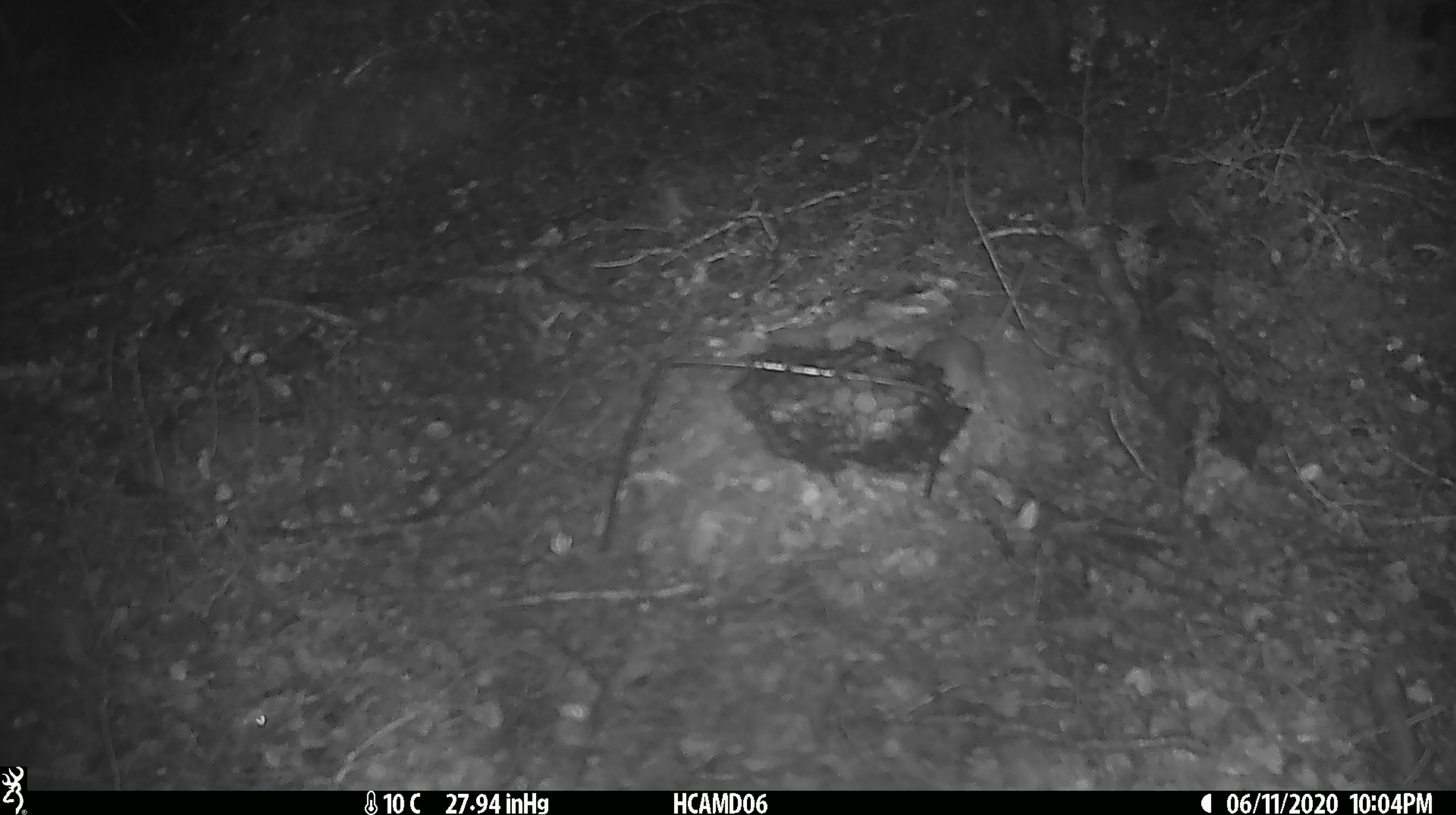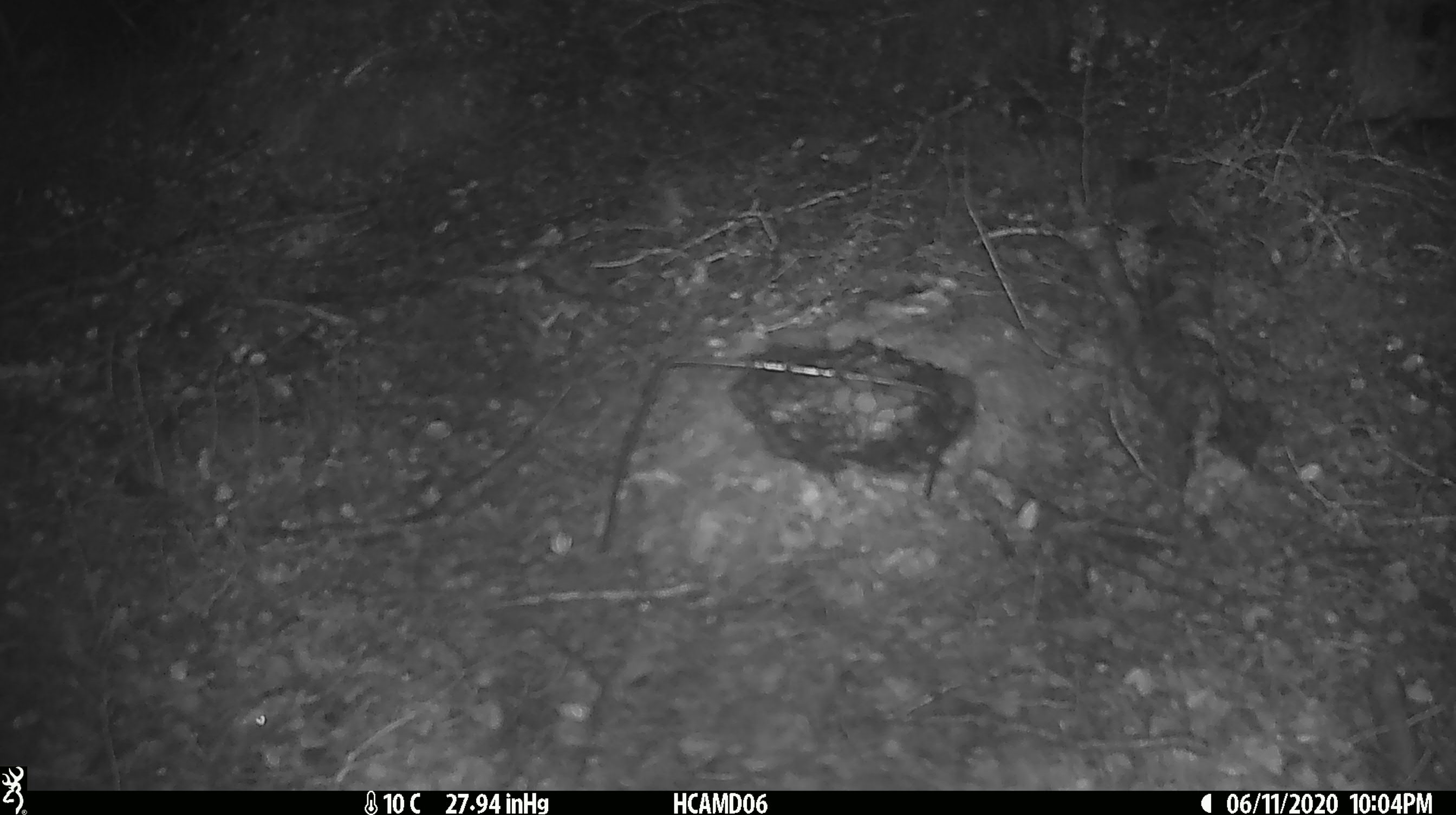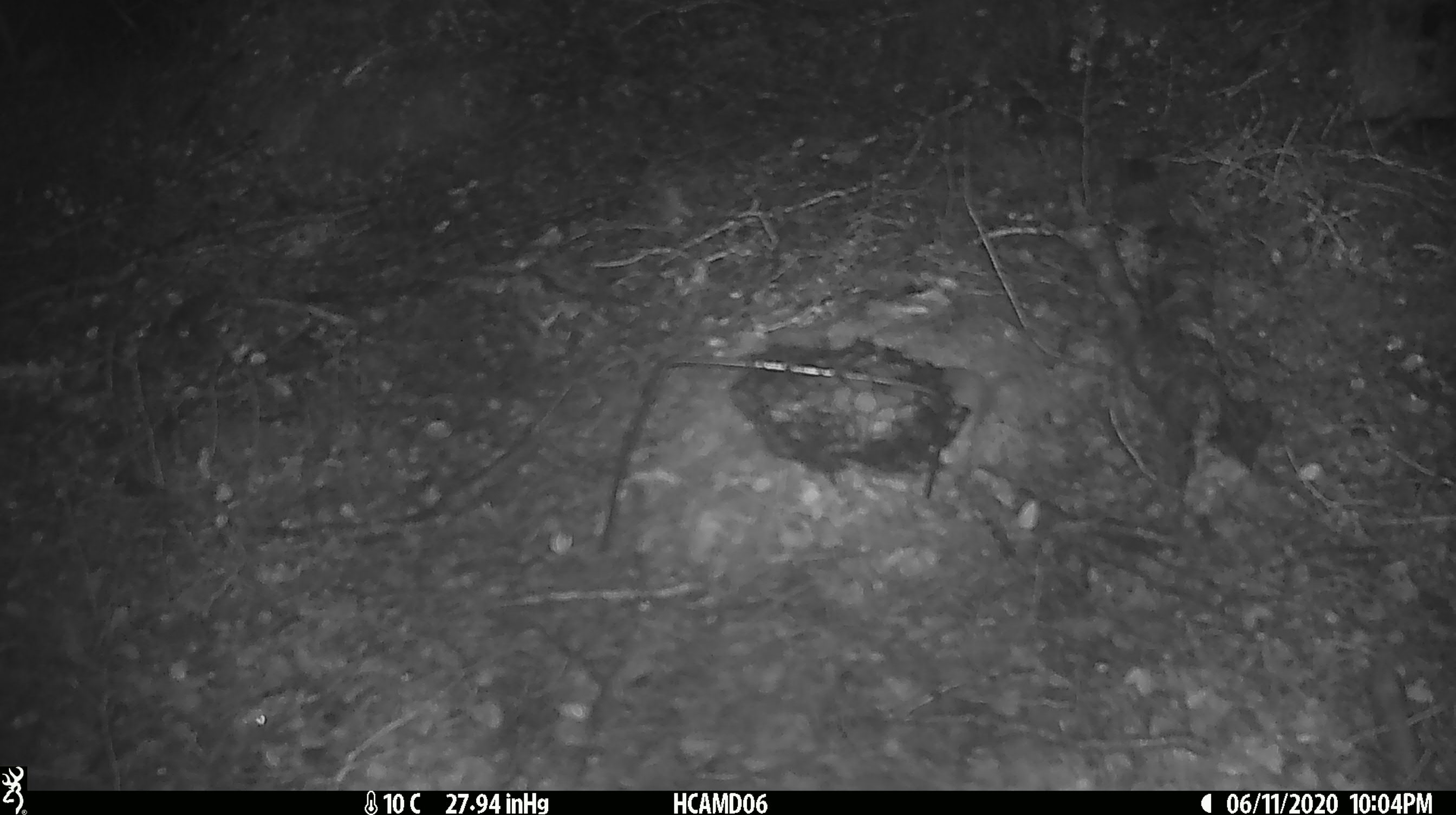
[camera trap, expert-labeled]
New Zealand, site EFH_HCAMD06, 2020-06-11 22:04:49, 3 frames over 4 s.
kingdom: Animalia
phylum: Chordata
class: Mammalia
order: Rodentia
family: Muridae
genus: Mus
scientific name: Mus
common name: mouse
Mouse (Mus).